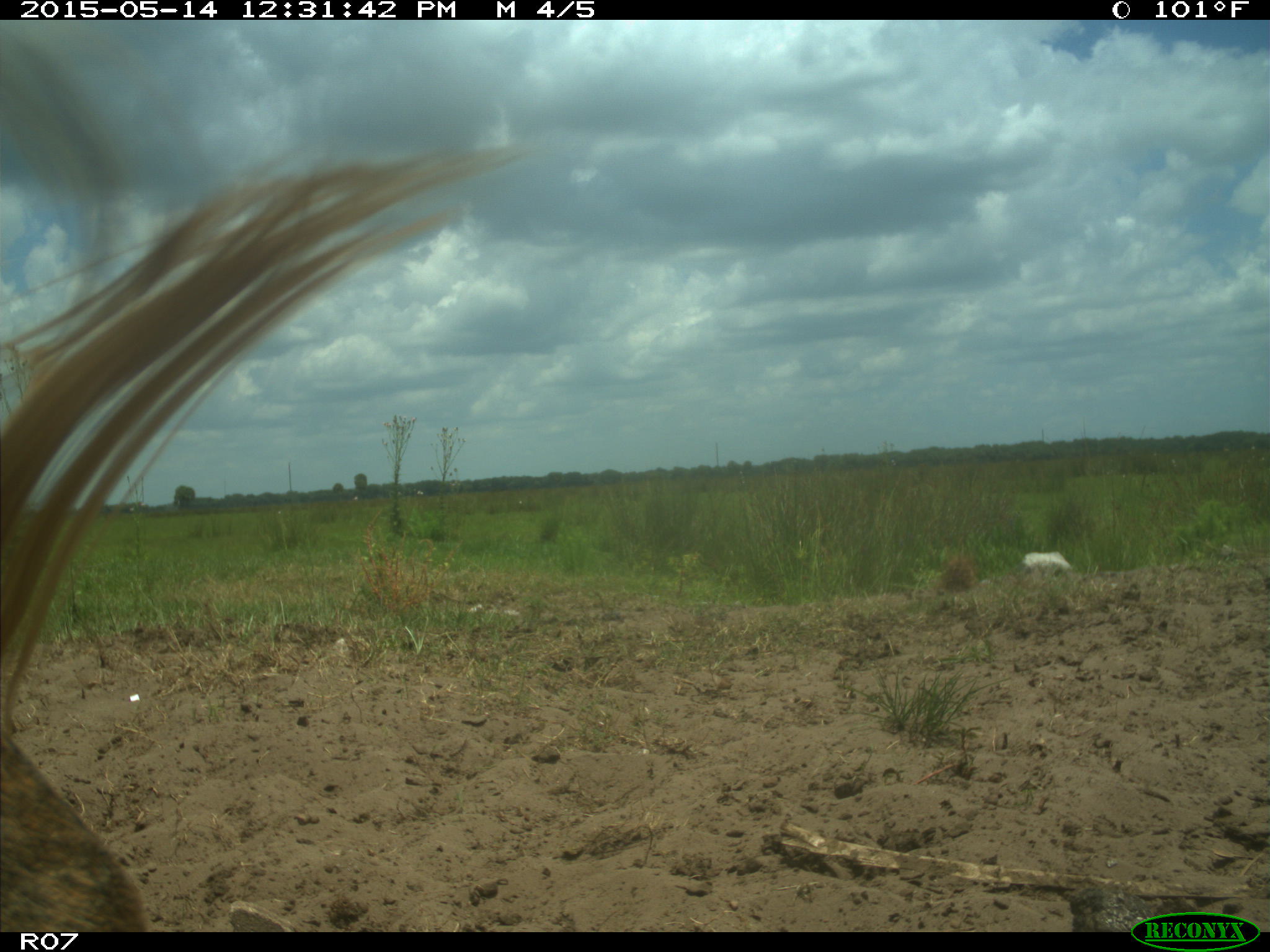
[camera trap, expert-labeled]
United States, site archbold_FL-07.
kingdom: Animalia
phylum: Chordata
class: Mammalia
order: Artiodactyla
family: Bovidae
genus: Bos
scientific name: Bos taurus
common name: domestic cow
Bos taurus (domestic cow).